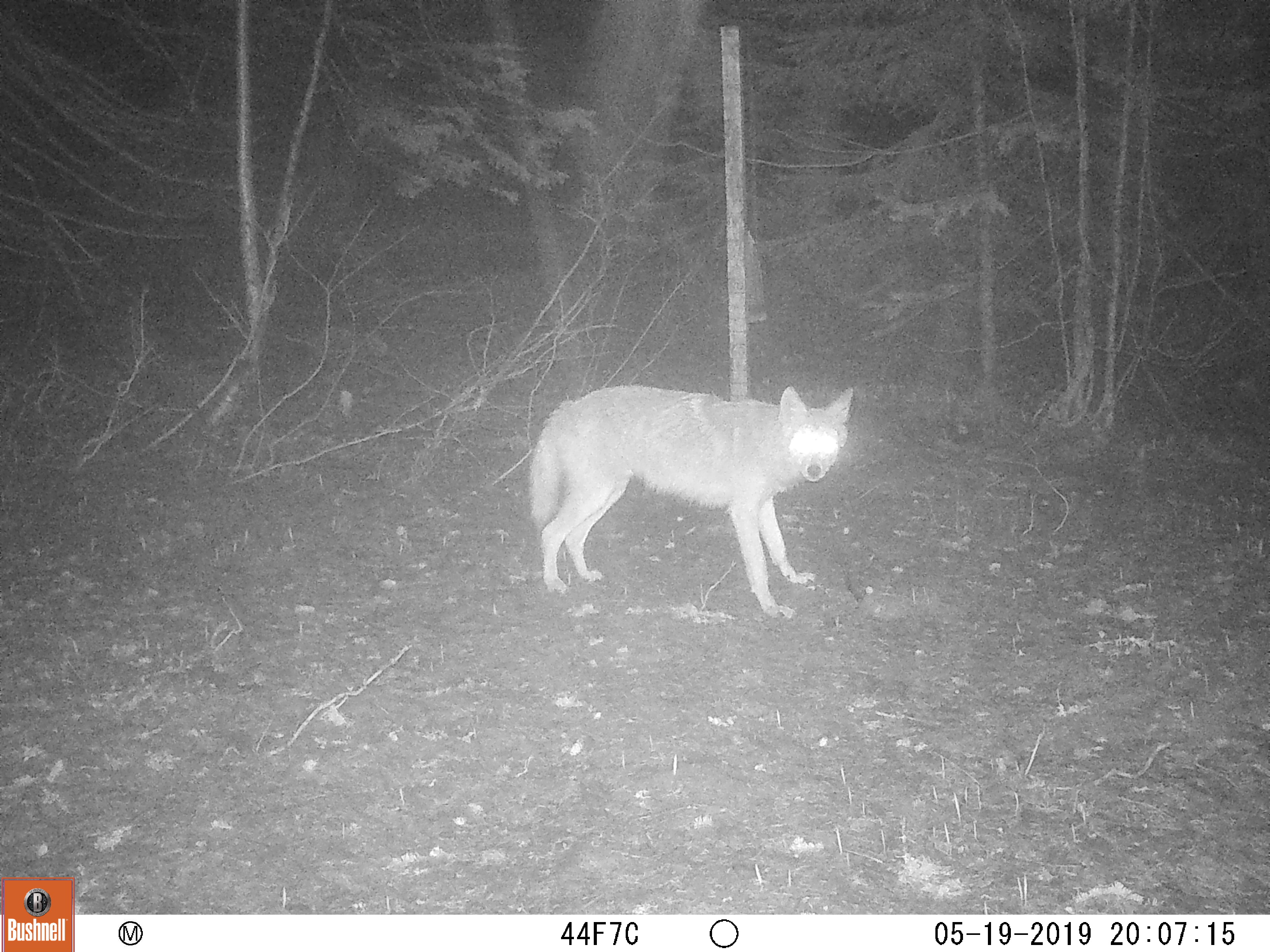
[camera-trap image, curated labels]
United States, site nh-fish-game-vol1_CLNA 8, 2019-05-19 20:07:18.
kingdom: Animalia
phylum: Chordata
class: Mammalia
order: Carnivora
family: Canidae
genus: Canis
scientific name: Canis latrans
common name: coyote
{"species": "coyote (Canis latrans)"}